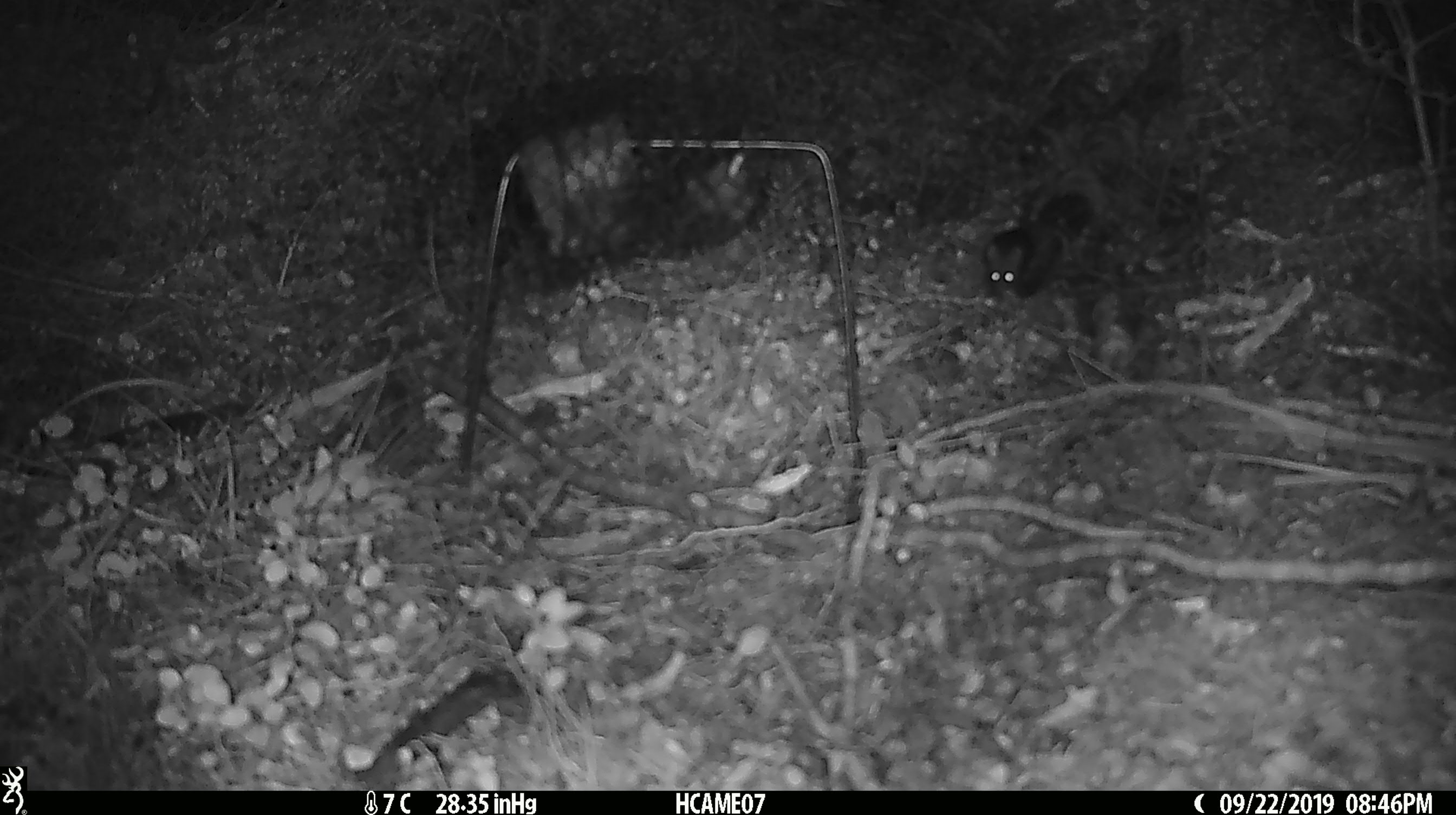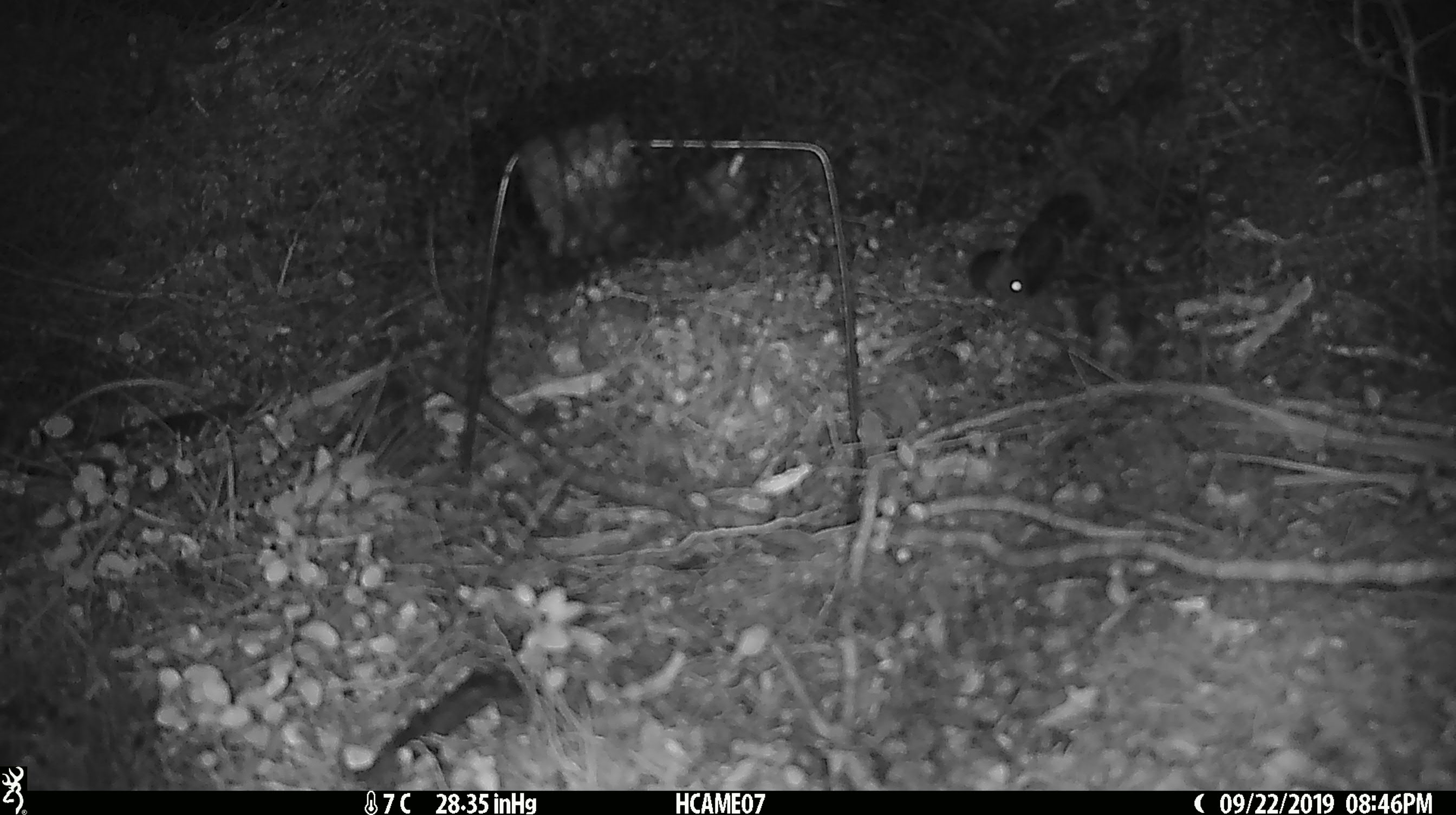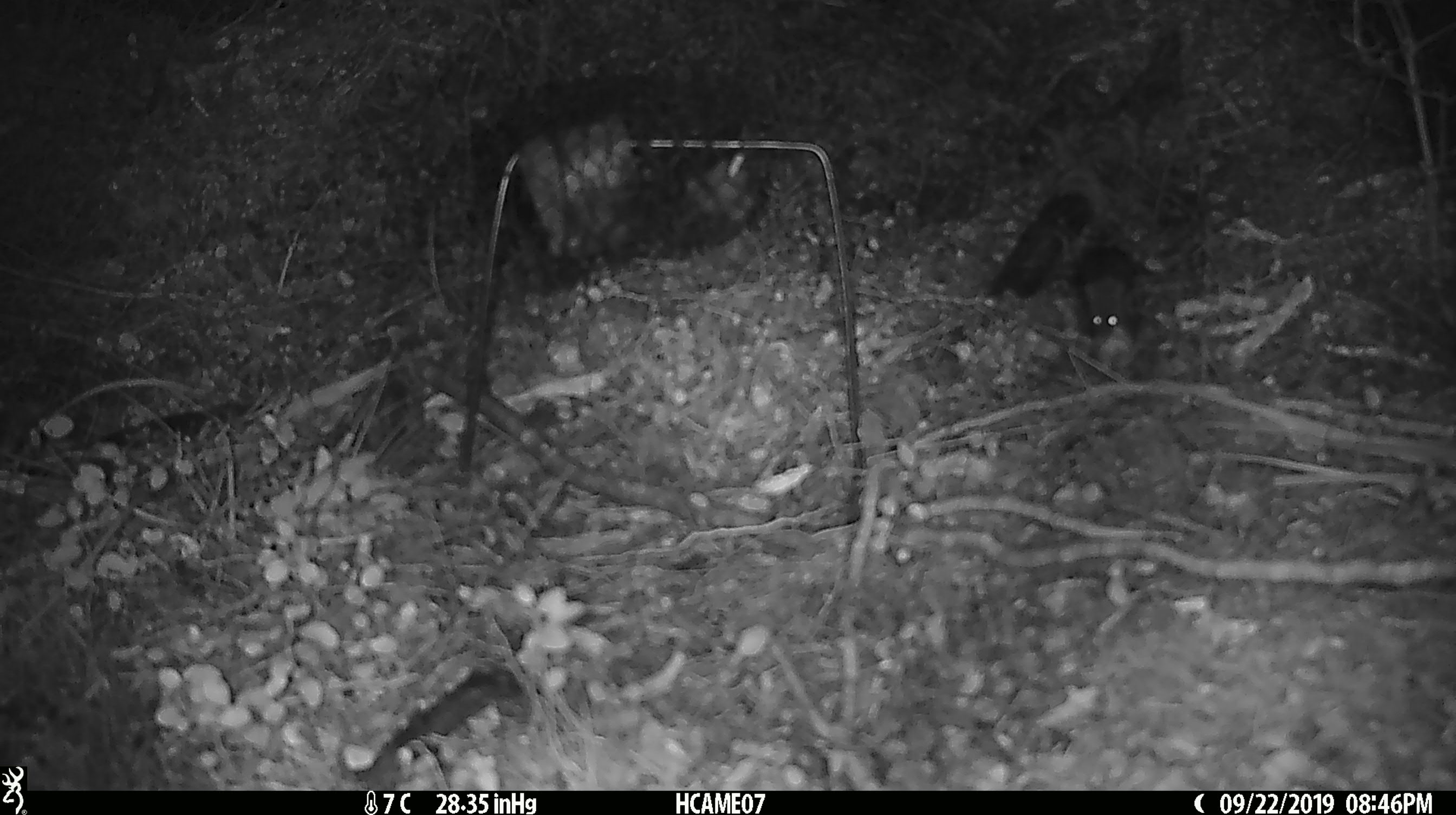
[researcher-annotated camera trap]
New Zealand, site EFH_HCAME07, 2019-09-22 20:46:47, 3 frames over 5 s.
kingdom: Animalia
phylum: Chordata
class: Mammalia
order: Rodentia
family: Muridae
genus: Mus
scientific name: Mus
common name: mouse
Mouse (Mus).